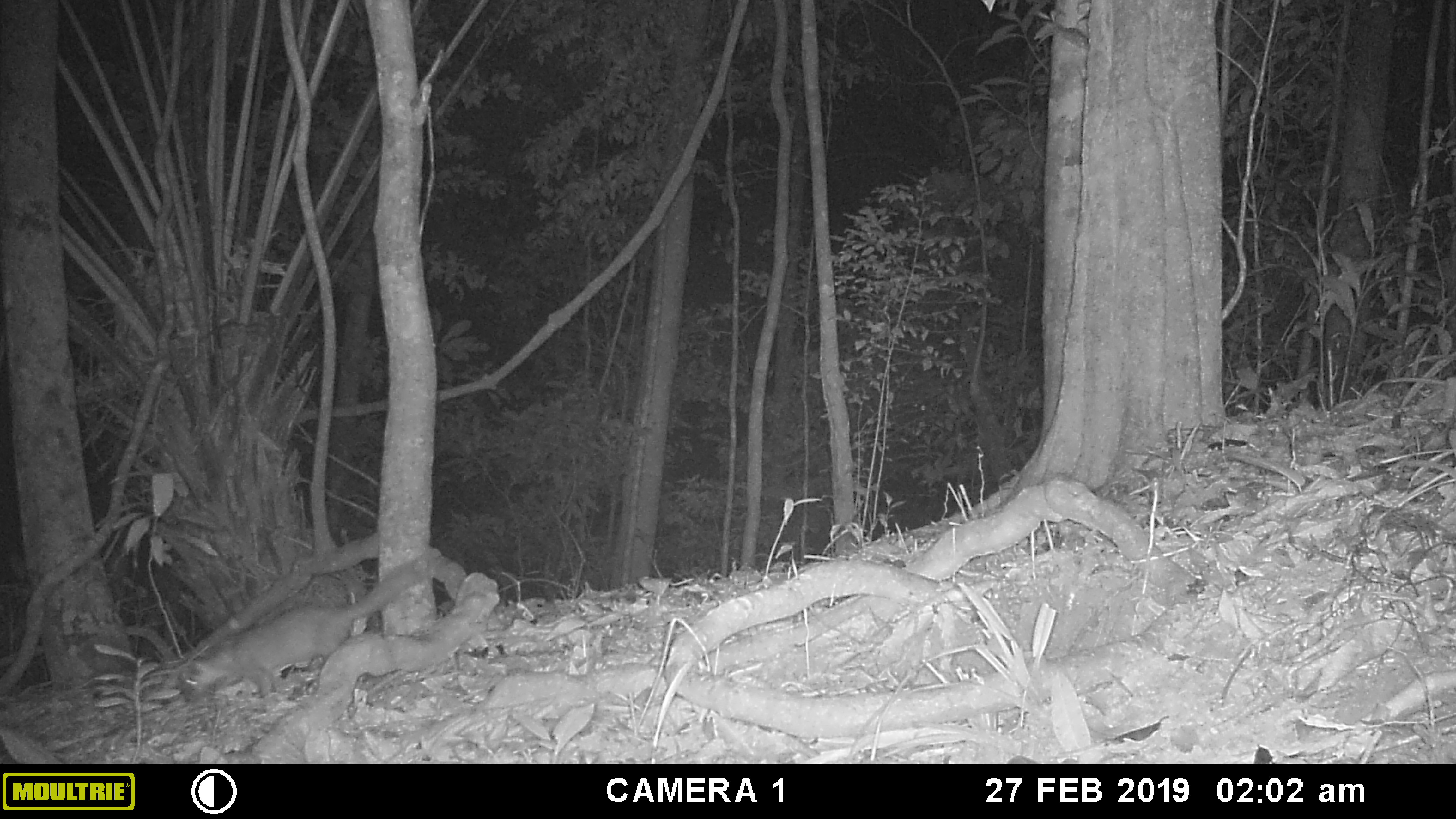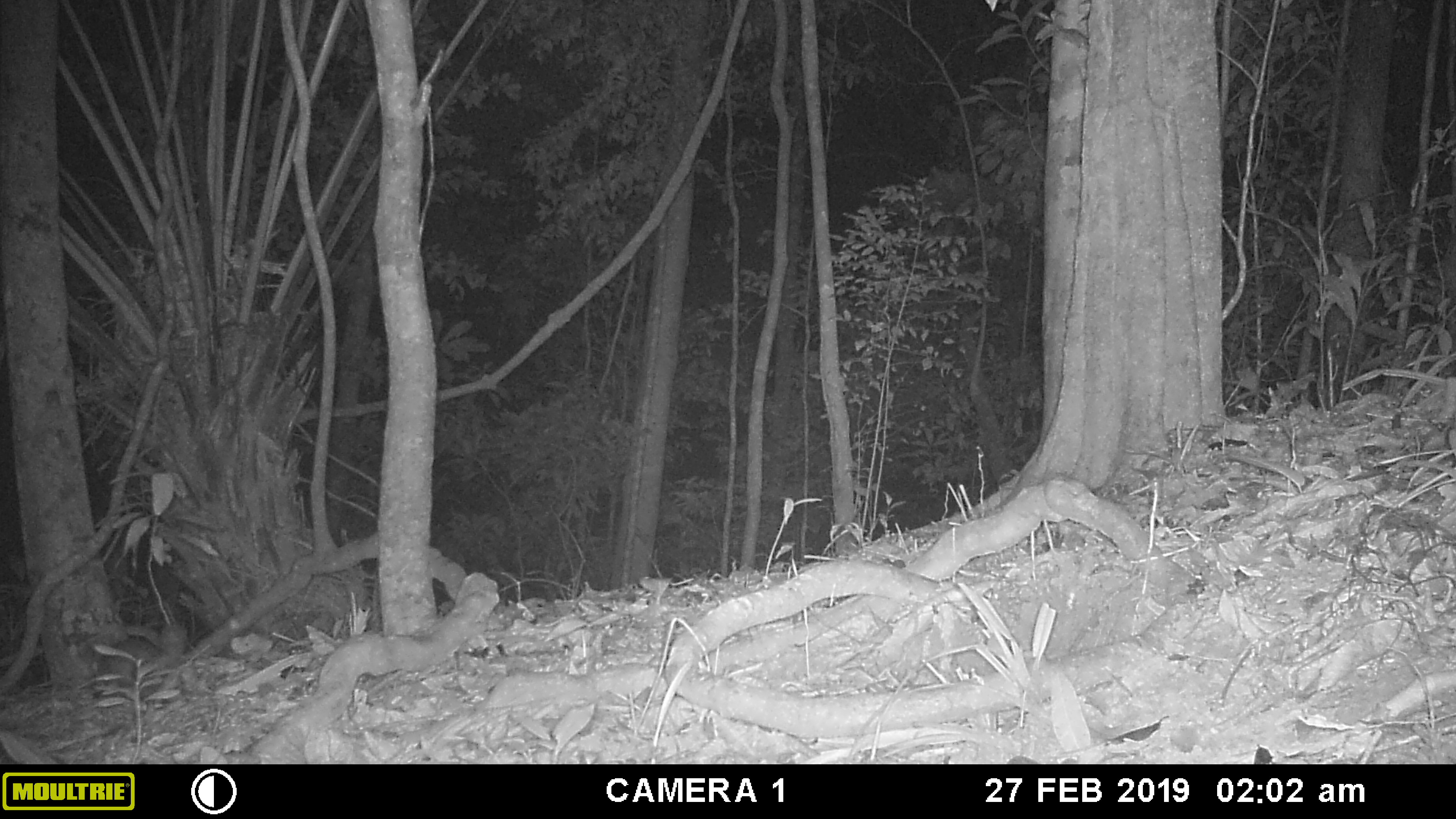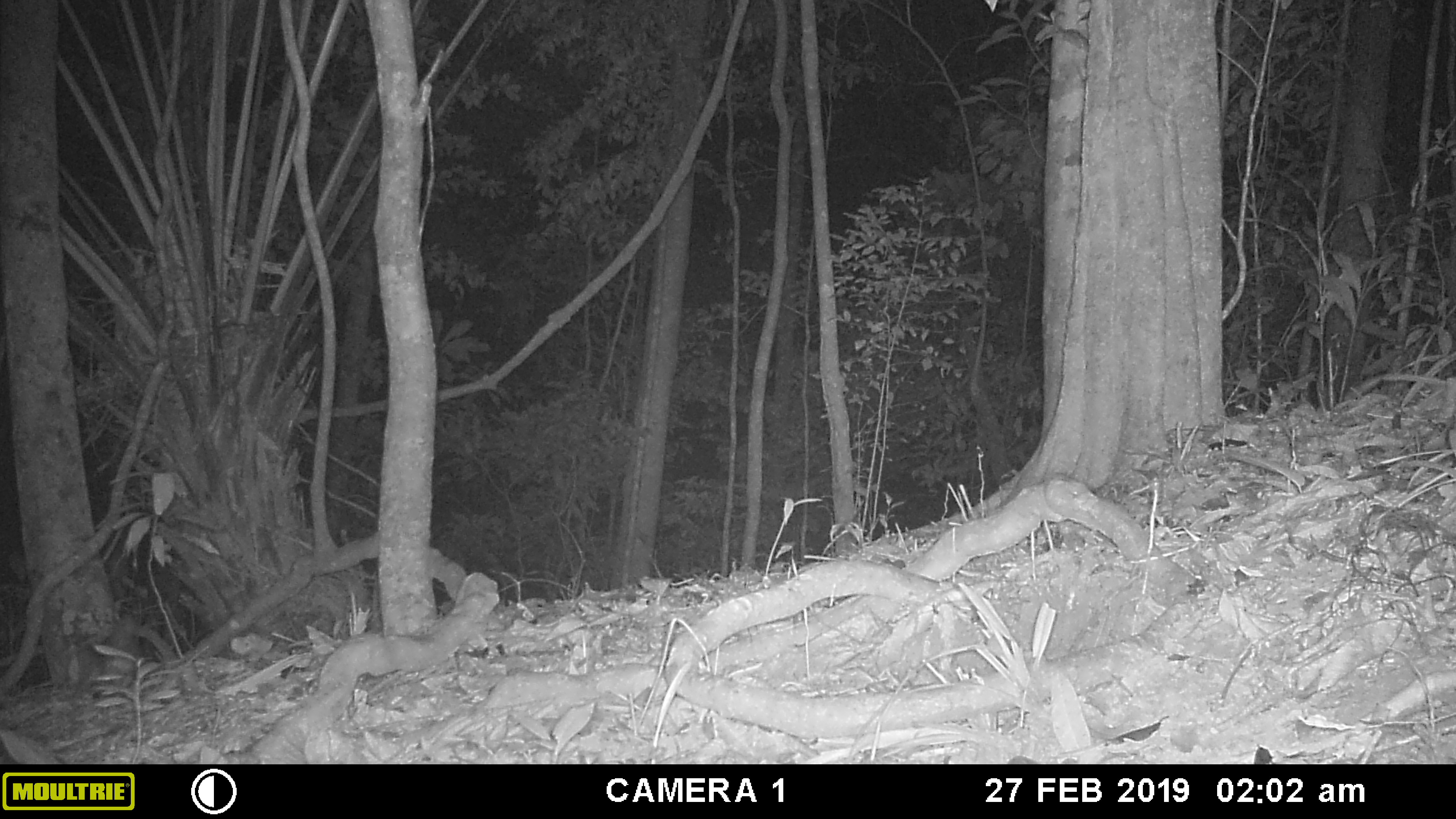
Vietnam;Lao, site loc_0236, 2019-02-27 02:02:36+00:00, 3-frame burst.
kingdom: Animalia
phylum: Chordata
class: Mammalia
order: Carnivora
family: Mustelidae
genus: Melogale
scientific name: Melogale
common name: ferret badger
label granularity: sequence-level